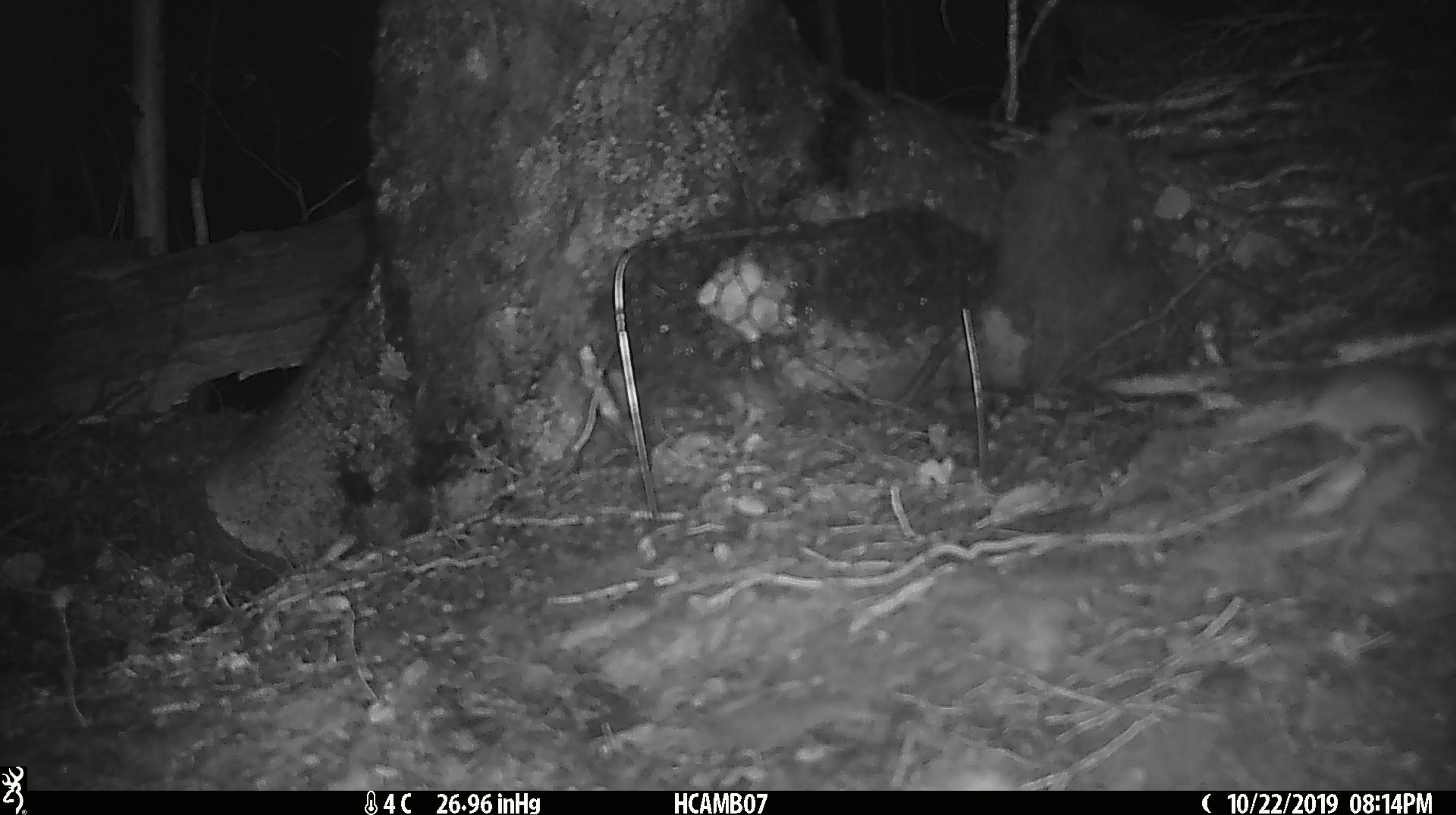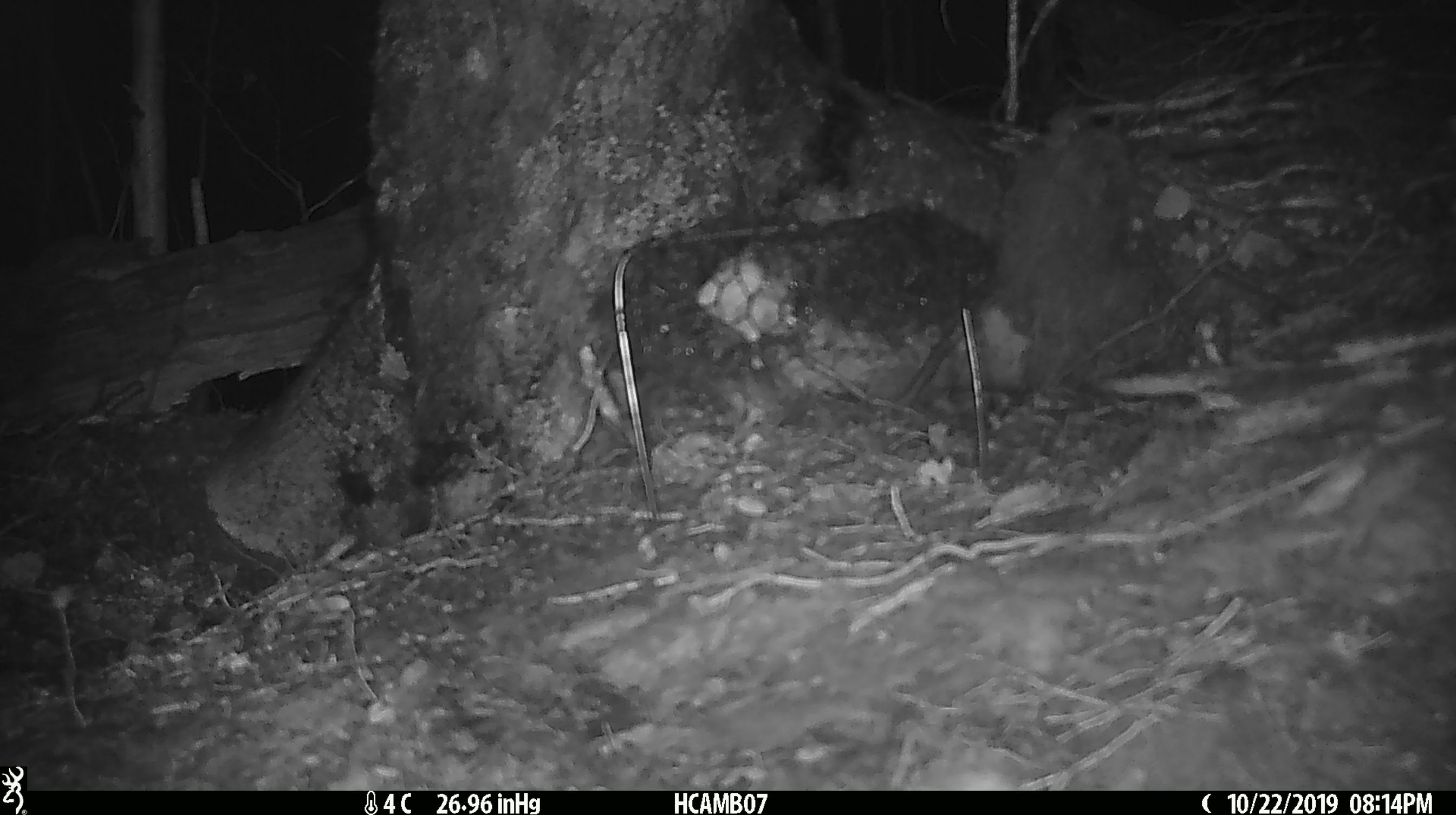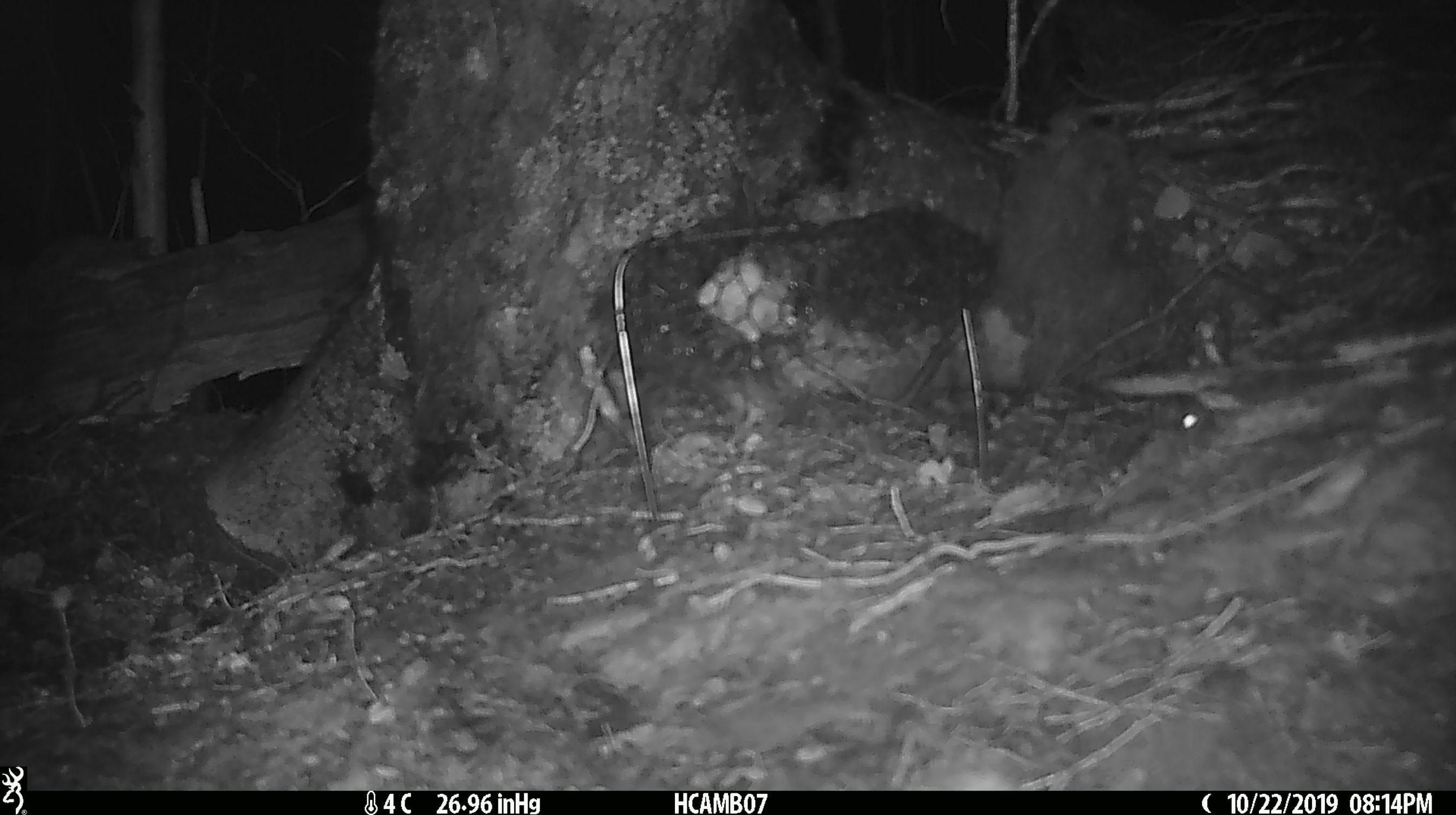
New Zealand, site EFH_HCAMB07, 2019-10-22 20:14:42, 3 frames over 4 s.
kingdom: Animalia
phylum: Chordata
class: Mammalia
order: Rodentia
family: Muridae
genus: Mus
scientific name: Mus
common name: mouse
Mouse (Mus).